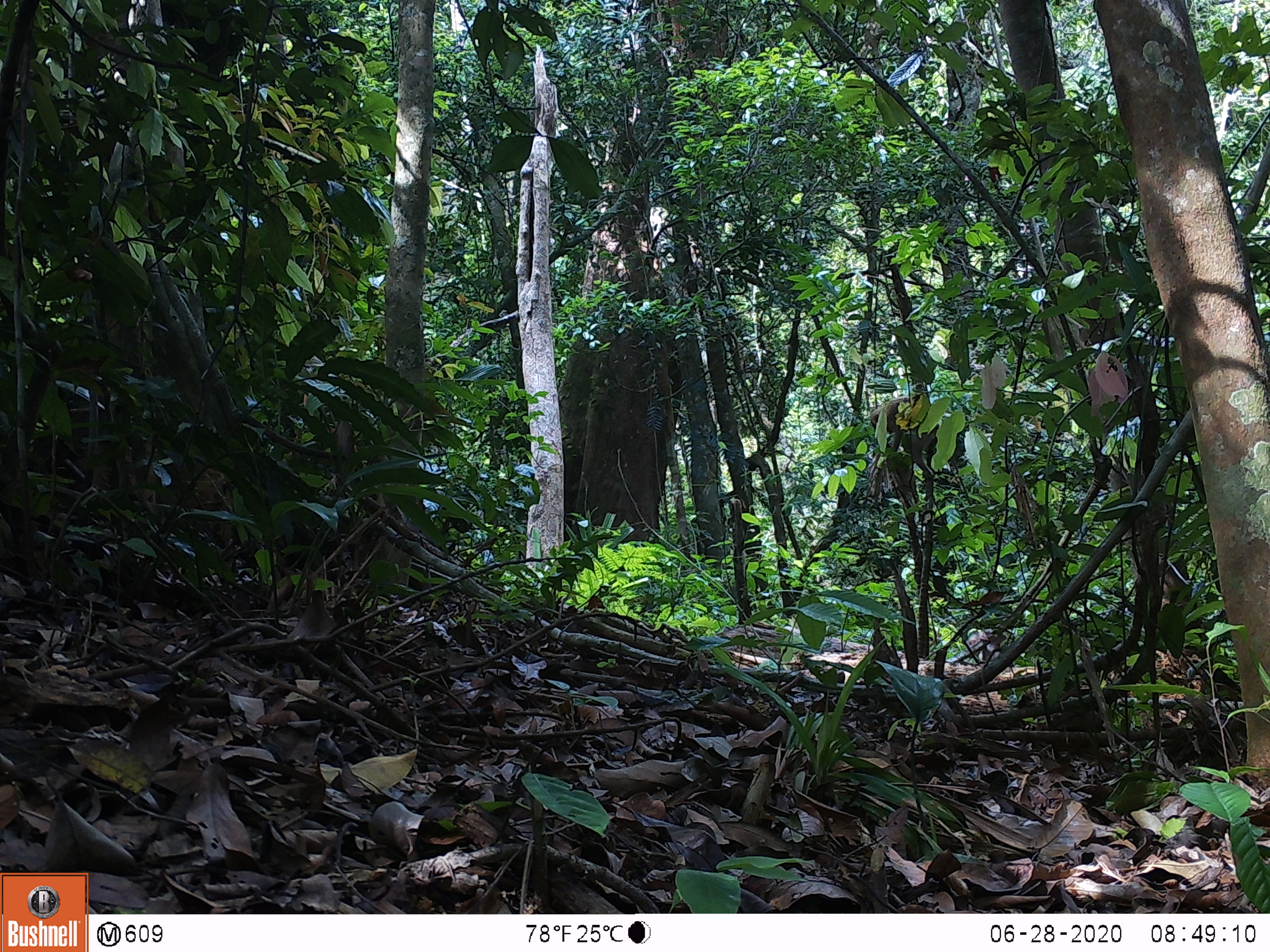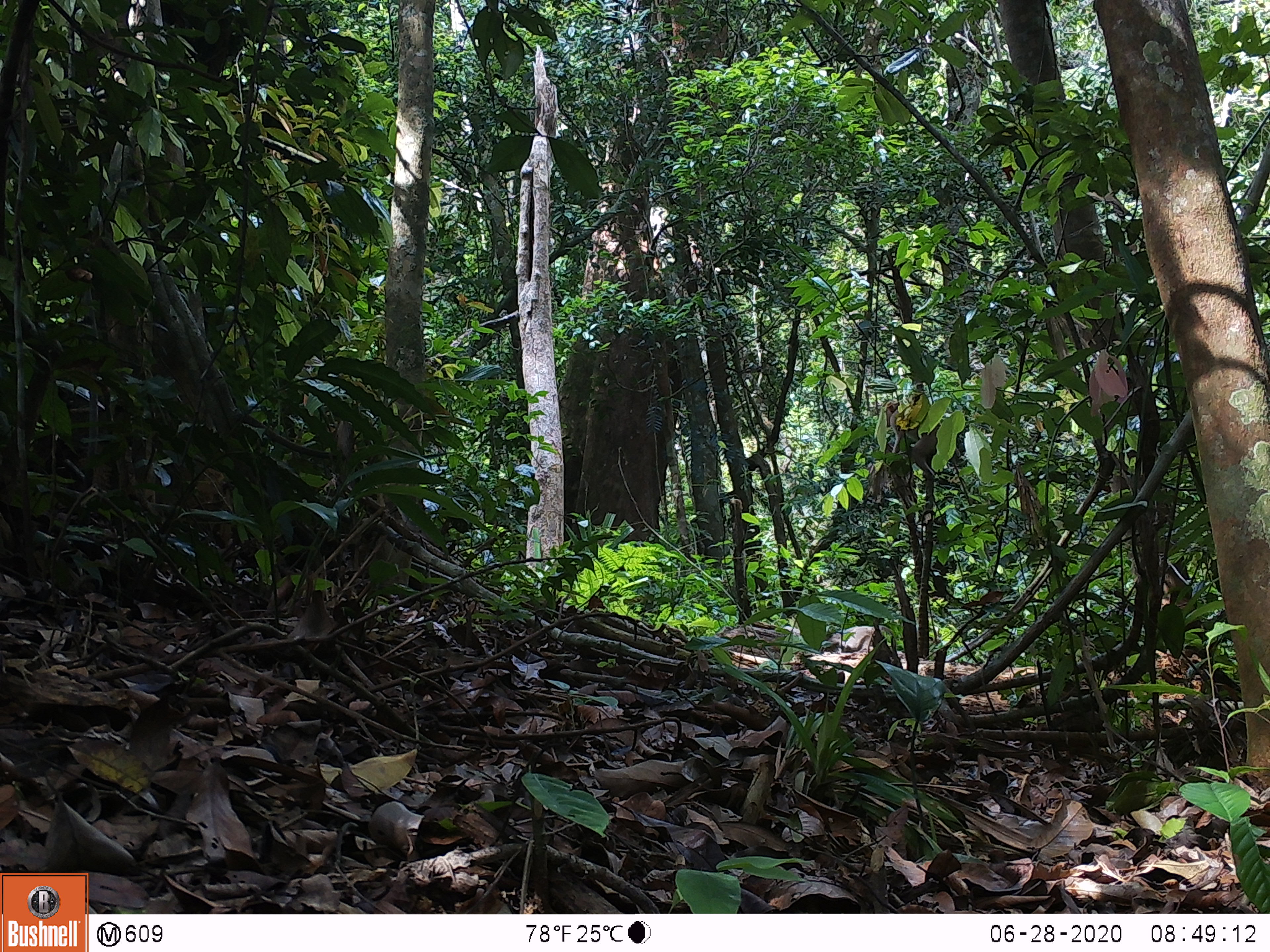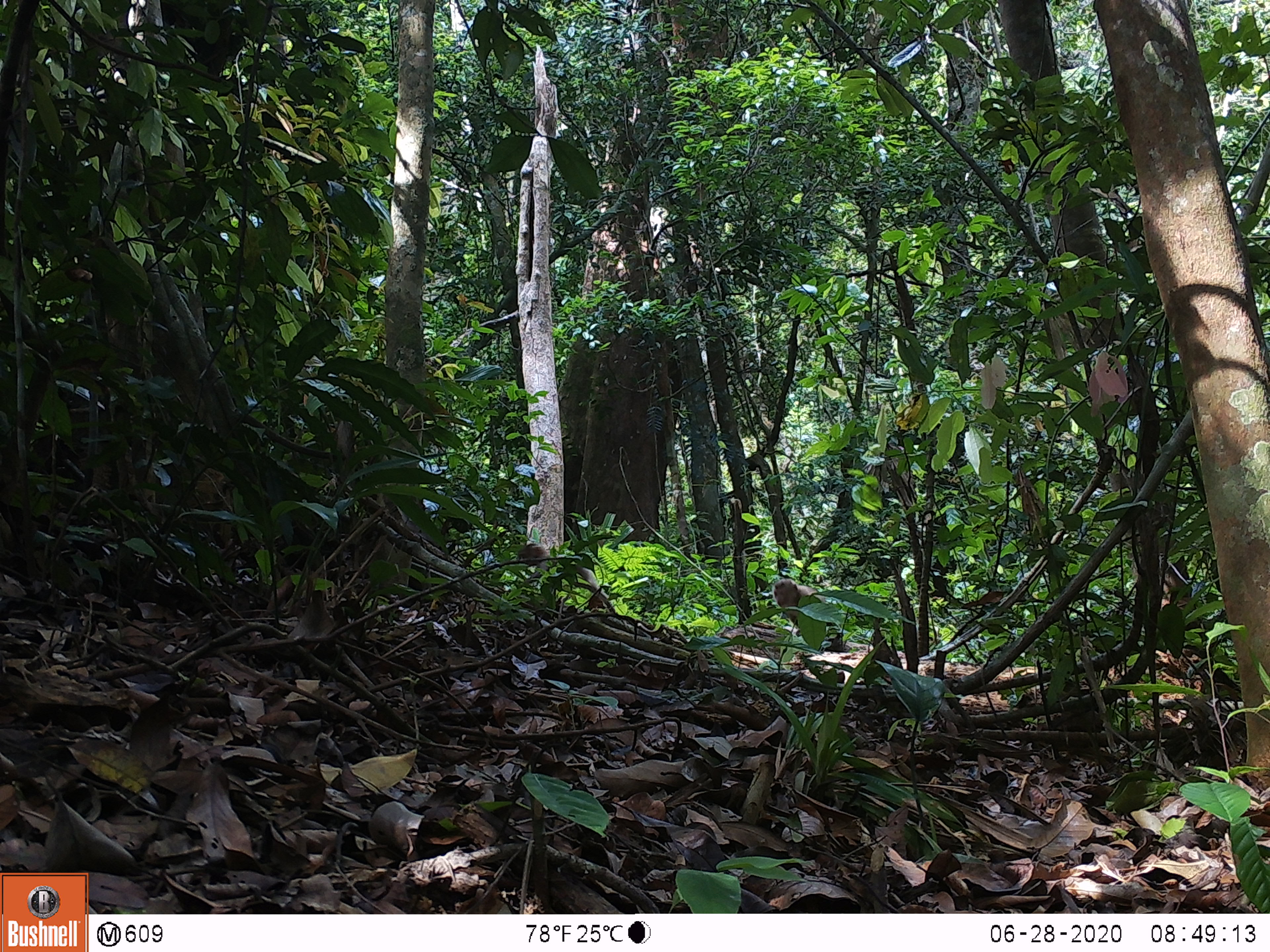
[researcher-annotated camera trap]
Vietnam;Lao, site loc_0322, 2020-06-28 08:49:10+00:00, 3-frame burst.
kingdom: Animalia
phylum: Chordata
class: Mammalia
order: Primates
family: Cercopithecidae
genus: Macaca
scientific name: Macaca nemestrina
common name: pig-tailed macaque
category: pig tailed macaque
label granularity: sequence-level